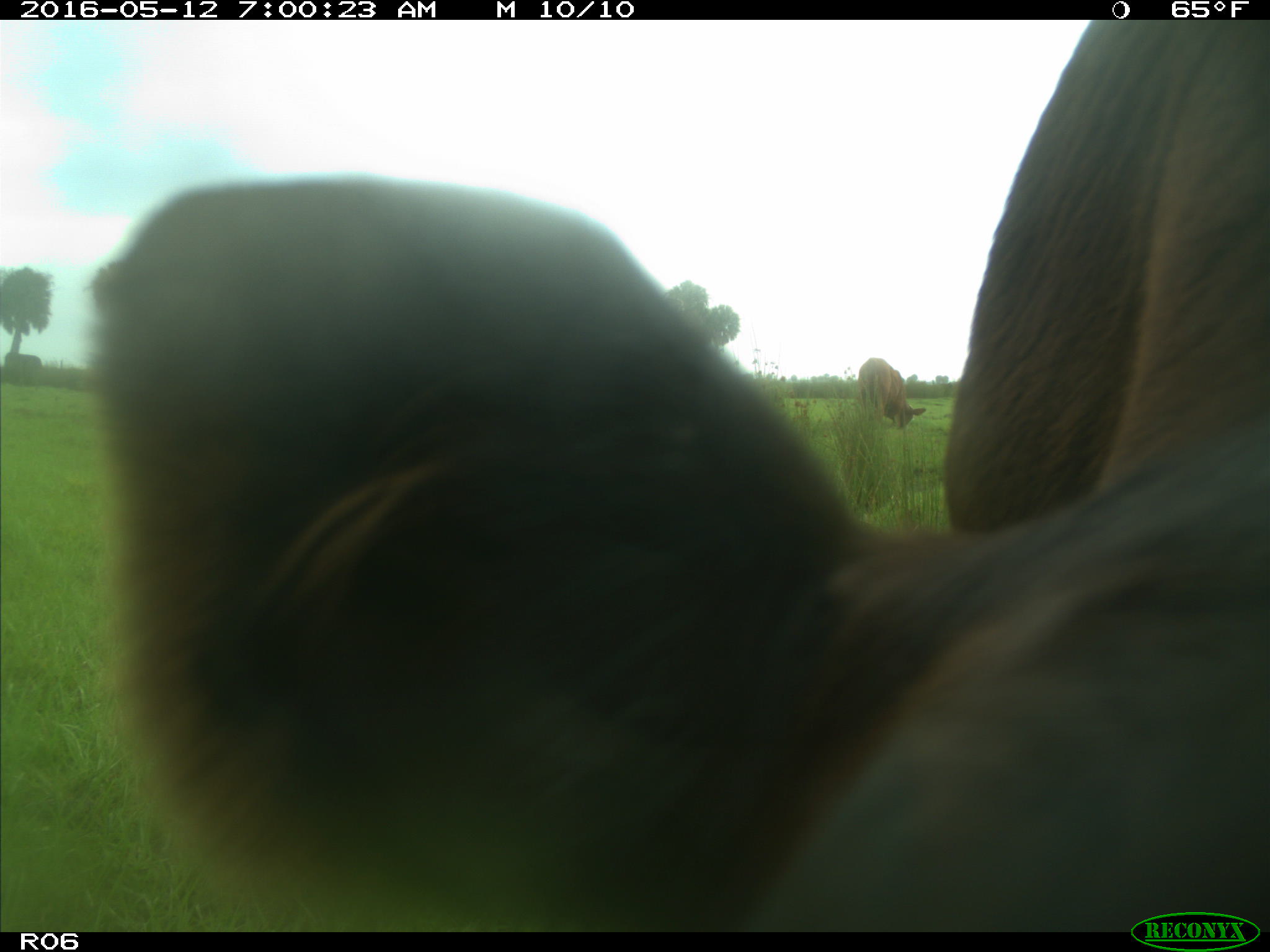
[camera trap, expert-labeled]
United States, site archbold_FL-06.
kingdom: Animalia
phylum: Chordata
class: Mammalia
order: Artiodactyla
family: Bovidae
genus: Bos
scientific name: Bos taurus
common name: domestic cow